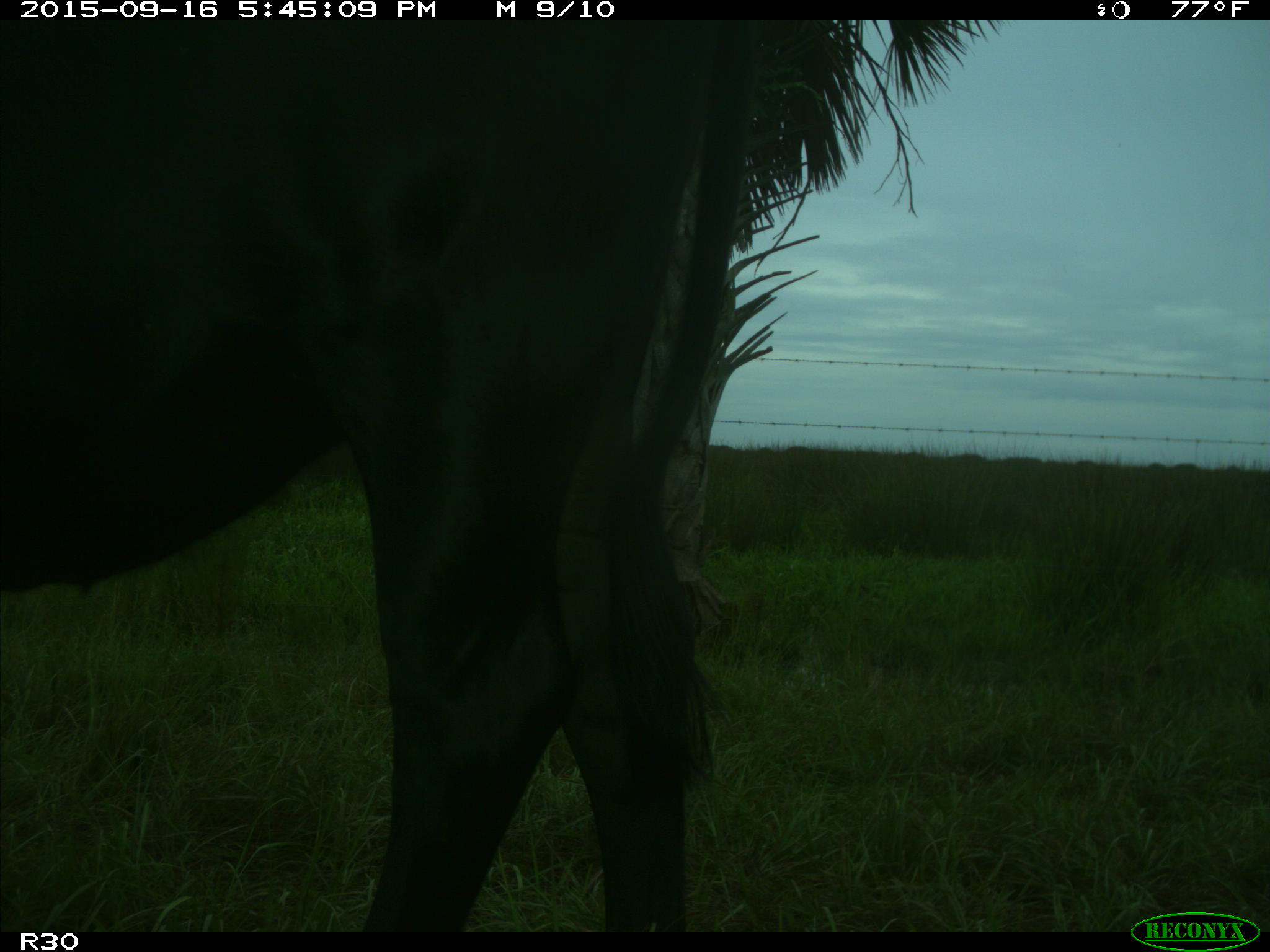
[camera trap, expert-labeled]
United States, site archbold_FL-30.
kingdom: Animalia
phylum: Chordata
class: Mammalia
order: Artiodactyla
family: Bovidae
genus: Bos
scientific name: Bos taurus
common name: domestic cow